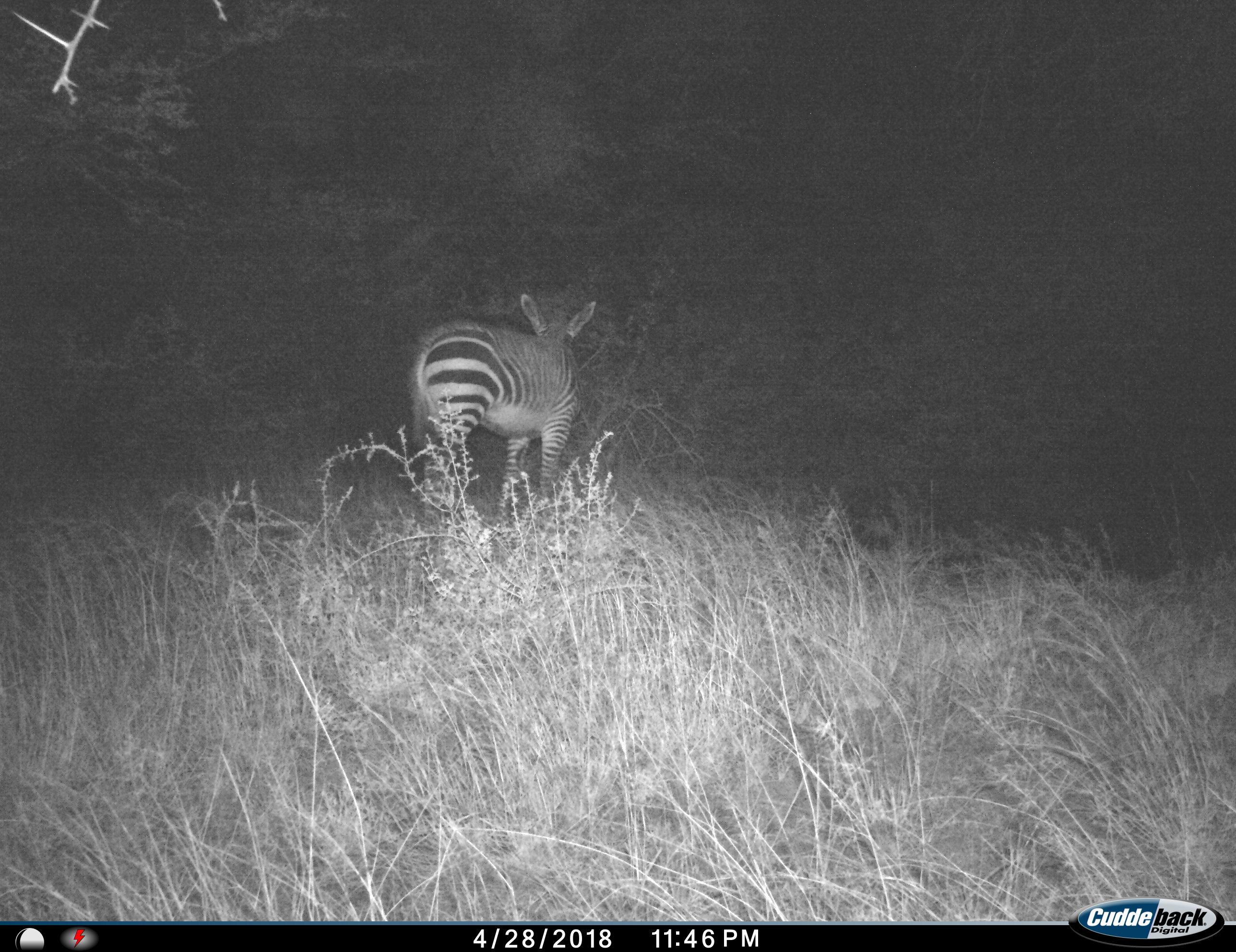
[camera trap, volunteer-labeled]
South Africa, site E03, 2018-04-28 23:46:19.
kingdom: Animalia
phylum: Chordata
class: Mammalia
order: Perissodactyla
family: Equidae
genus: Equus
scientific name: Equus zebra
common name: mountain zebra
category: zebramountain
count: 1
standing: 80%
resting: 0%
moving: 30%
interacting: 0%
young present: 0%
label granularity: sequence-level